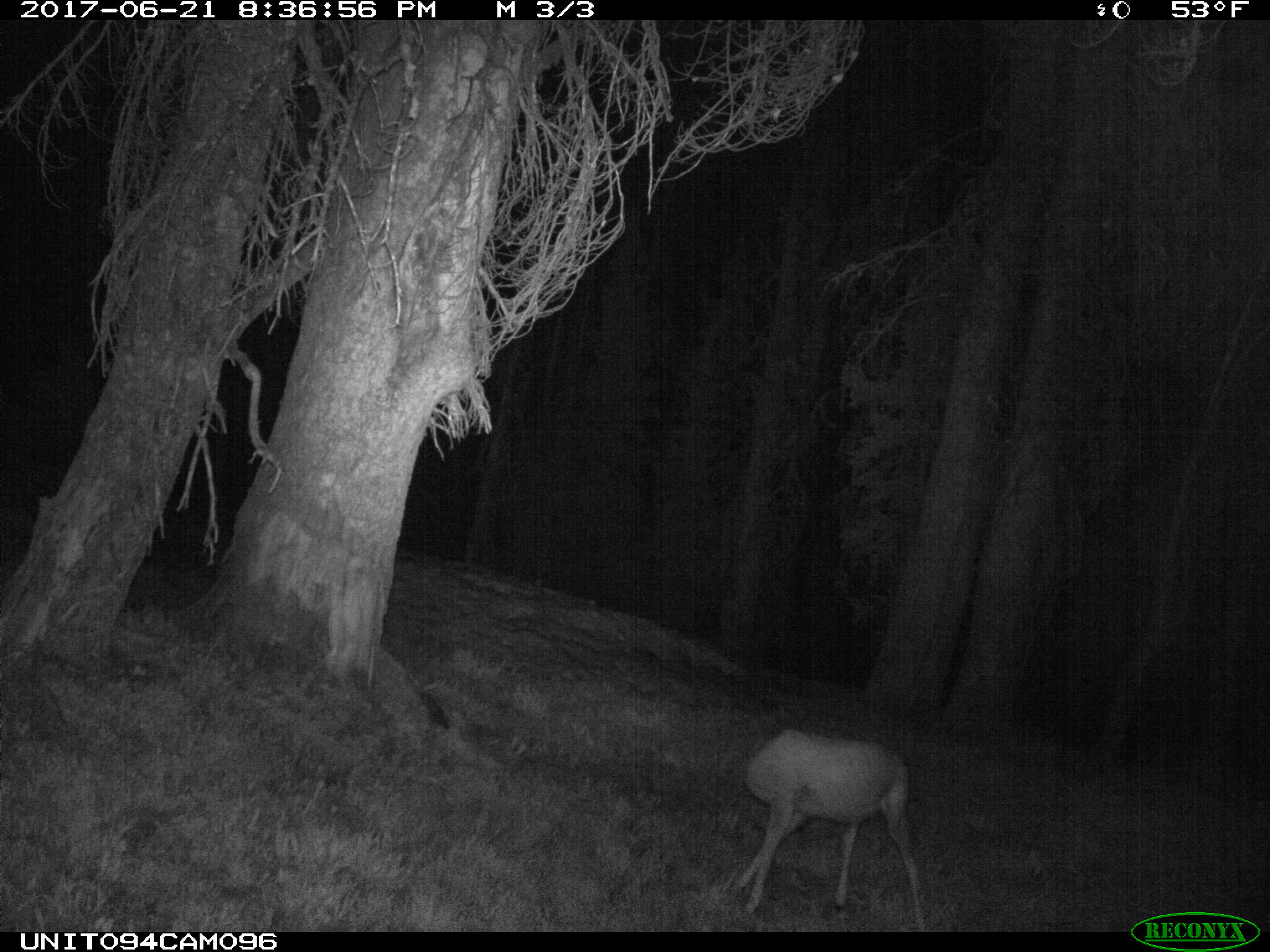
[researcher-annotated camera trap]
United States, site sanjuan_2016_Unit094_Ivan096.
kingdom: Animalia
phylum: Chordata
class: Mammalia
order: Artiodactyla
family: Cervidae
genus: Odocoileus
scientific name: Odocoileus hemionus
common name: mule deer